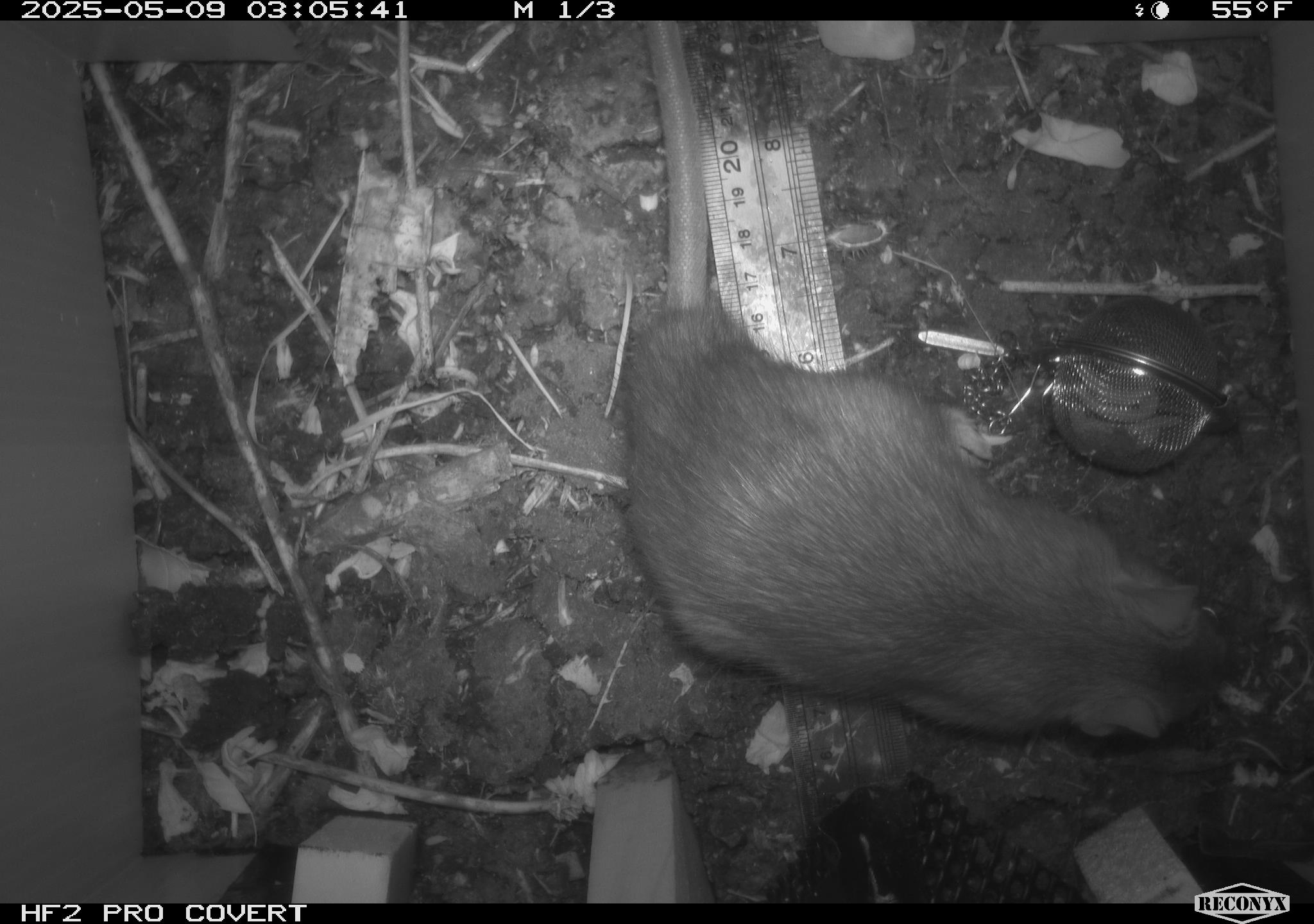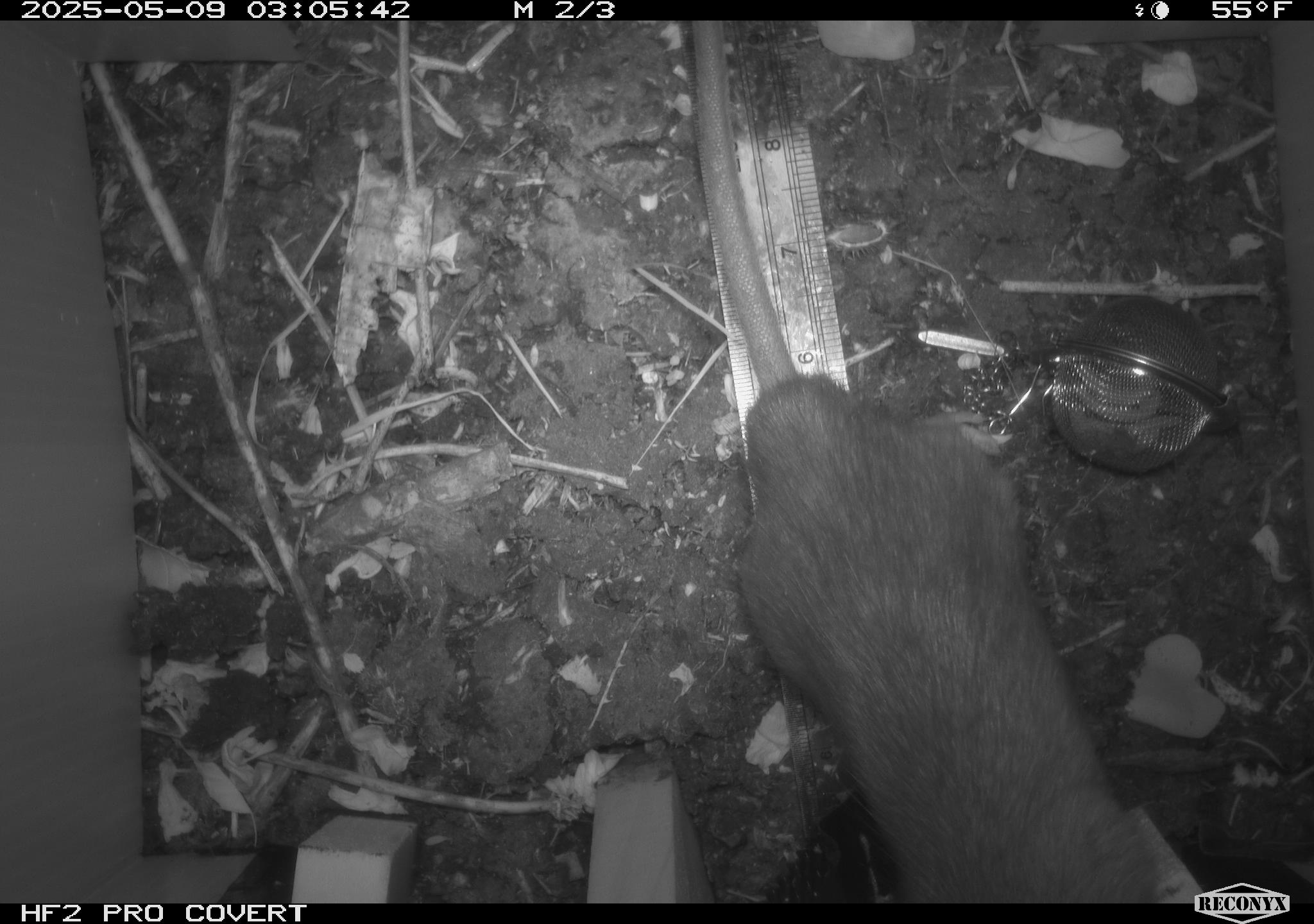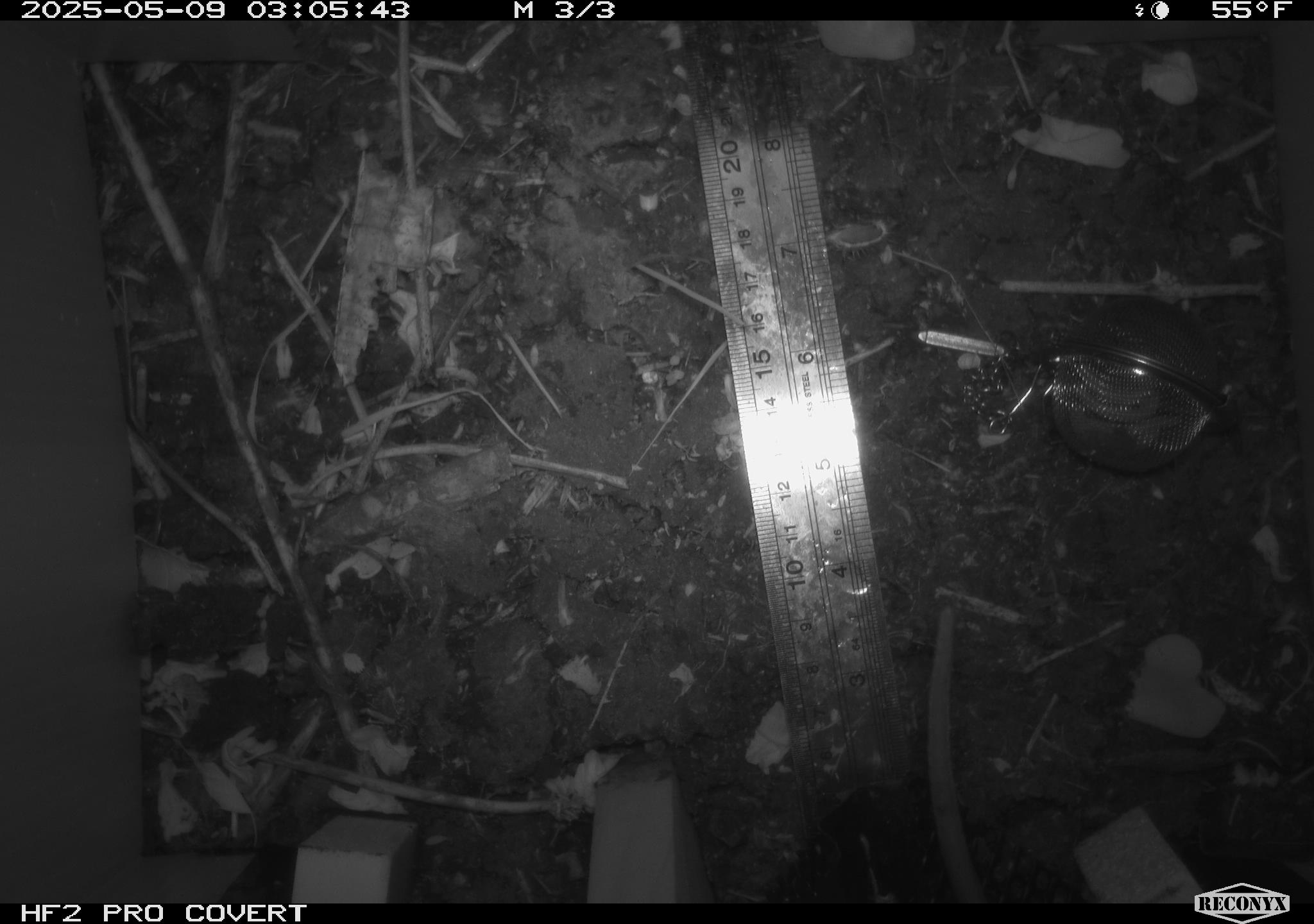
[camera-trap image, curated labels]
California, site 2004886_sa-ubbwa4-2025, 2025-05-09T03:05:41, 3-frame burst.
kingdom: Animalia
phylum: Chordata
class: Mammalia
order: Rodentia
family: Muridae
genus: Rattus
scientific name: Rattus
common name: rat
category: rattus species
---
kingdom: Animalia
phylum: Chordata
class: Mammalia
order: Rodentia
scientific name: Rodentia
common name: rodent